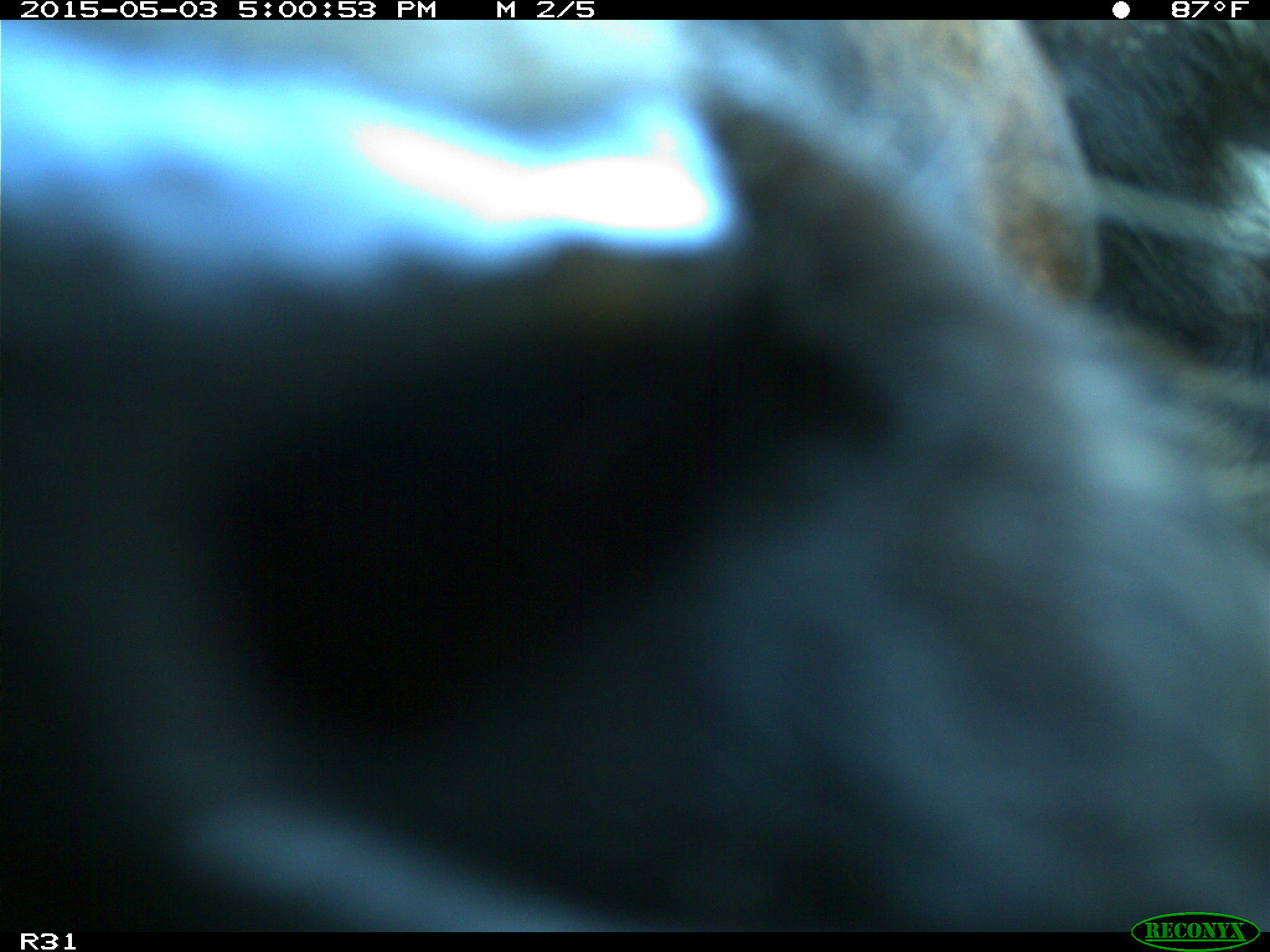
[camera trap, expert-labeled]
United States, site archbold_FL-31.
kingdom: Animalia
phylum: Chordata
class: Mammalia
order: Artiodactyla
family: Bovidae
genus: Bos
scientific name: Bos taurus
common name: domestic cow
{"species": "Bos taurus (domestic cow)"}